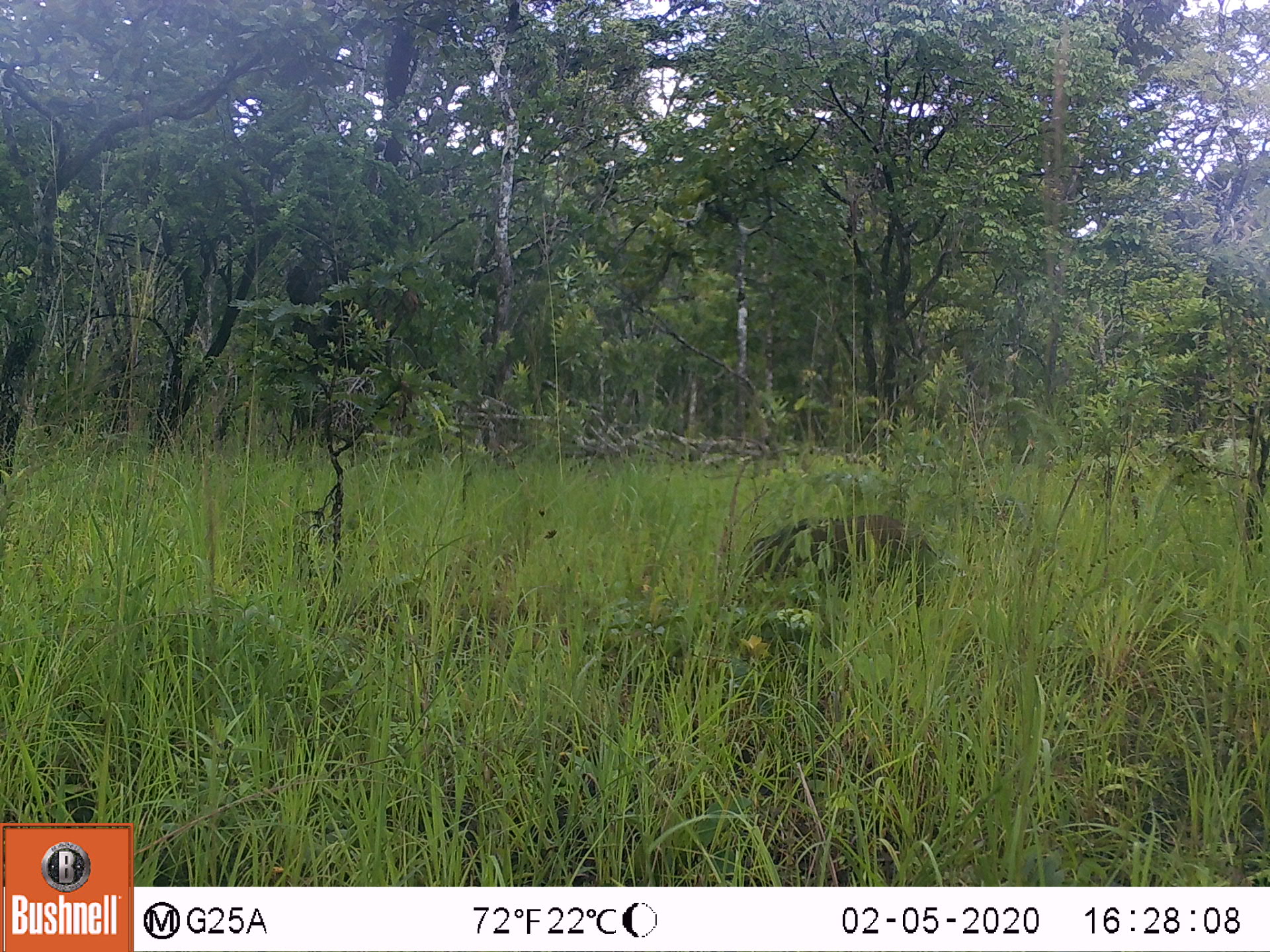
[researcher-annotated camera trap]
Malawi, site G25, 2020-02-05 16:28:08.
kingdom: Animalia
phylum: Chordata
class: Mammalia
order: Artiodactyla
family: Suidae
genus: Potamochoerus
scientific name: Potamochoerus larvatus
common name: bushpig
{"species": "bushpig (Potamochoerus larvatus)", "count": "1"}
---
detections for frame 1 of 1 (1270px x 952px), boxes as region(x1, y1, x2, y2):
bushpig: region(716, 504, 967, 621)